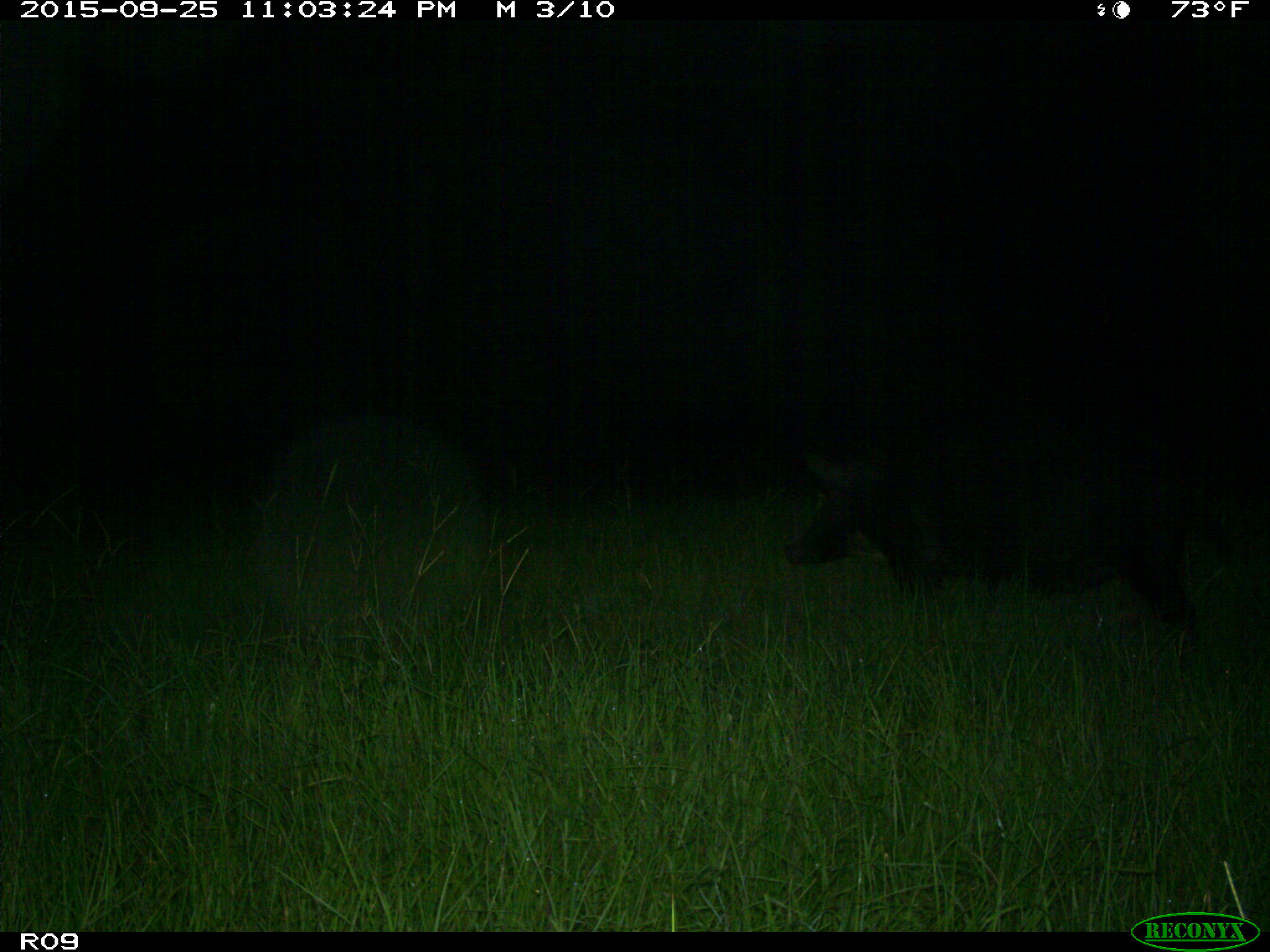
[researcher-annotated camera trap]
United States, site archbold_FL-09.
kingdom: Animalia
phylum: Chordata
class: Mammalia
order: Artiodactyla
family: Suidae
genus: Sus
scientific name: Sus scrofa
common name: wild boar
Sus scrofa (wild boar).